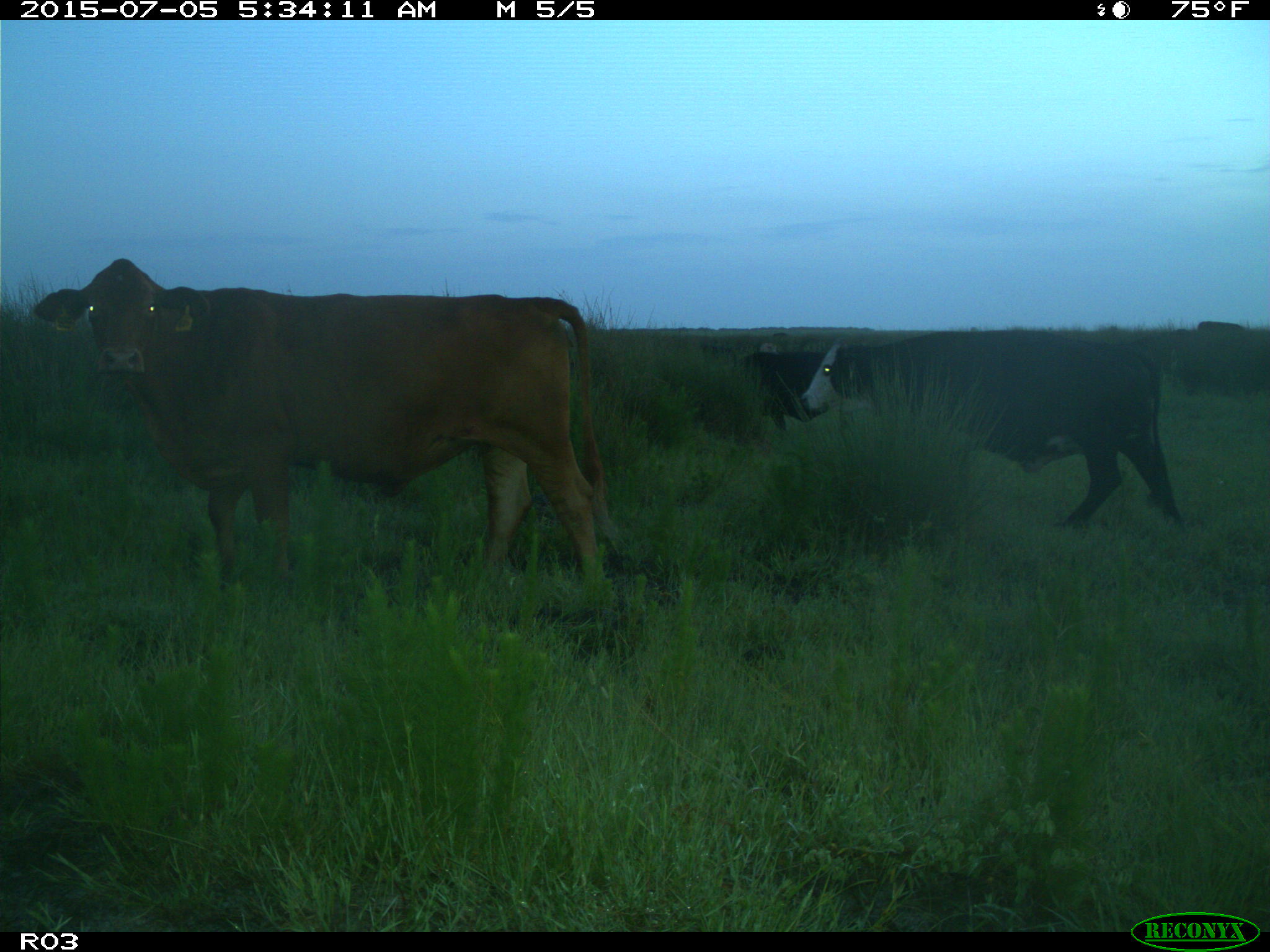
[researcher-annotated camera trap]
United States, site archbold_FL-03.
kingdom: Animalia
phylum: Chordata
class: Mammalia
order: Artiodactyla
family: Bovidae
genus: Bos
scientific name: Bos taurus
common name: domestic cow